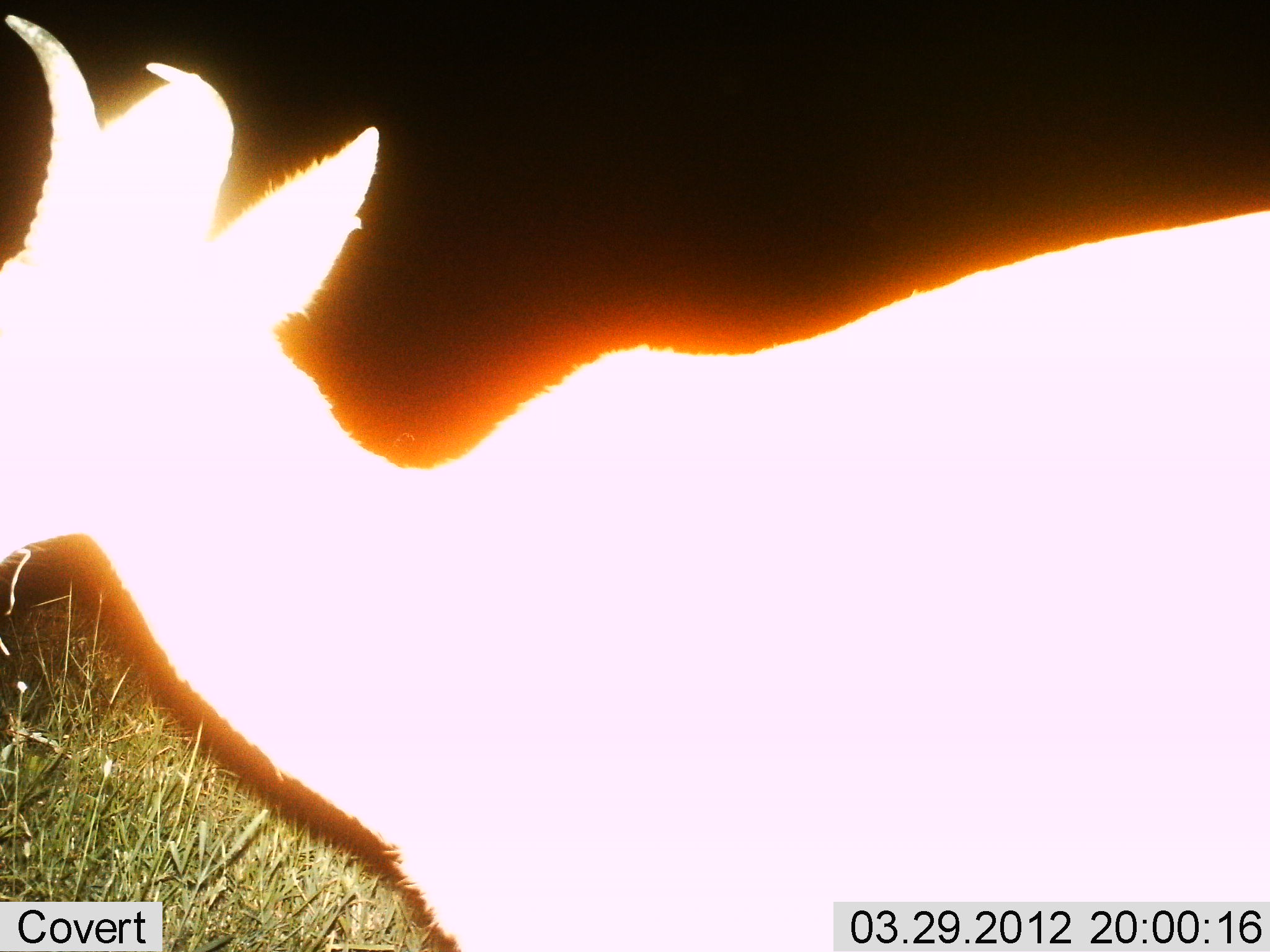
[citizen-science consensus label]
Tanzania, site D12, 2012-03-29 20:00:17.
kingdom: Animalia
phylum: Chordata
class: Mammalia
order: Artiodactyla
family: Bovidae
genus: Redunca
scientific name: Redunca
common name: reedbuck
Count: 1.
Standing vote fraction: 67%.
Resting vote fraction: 0%.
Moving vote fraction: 40%.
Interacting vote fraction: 0%.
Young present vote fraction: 0%.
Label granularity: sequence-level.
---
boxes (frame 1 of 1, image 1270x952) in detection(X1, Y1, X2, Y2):
animal: detection(1, 1, 1269, 952)